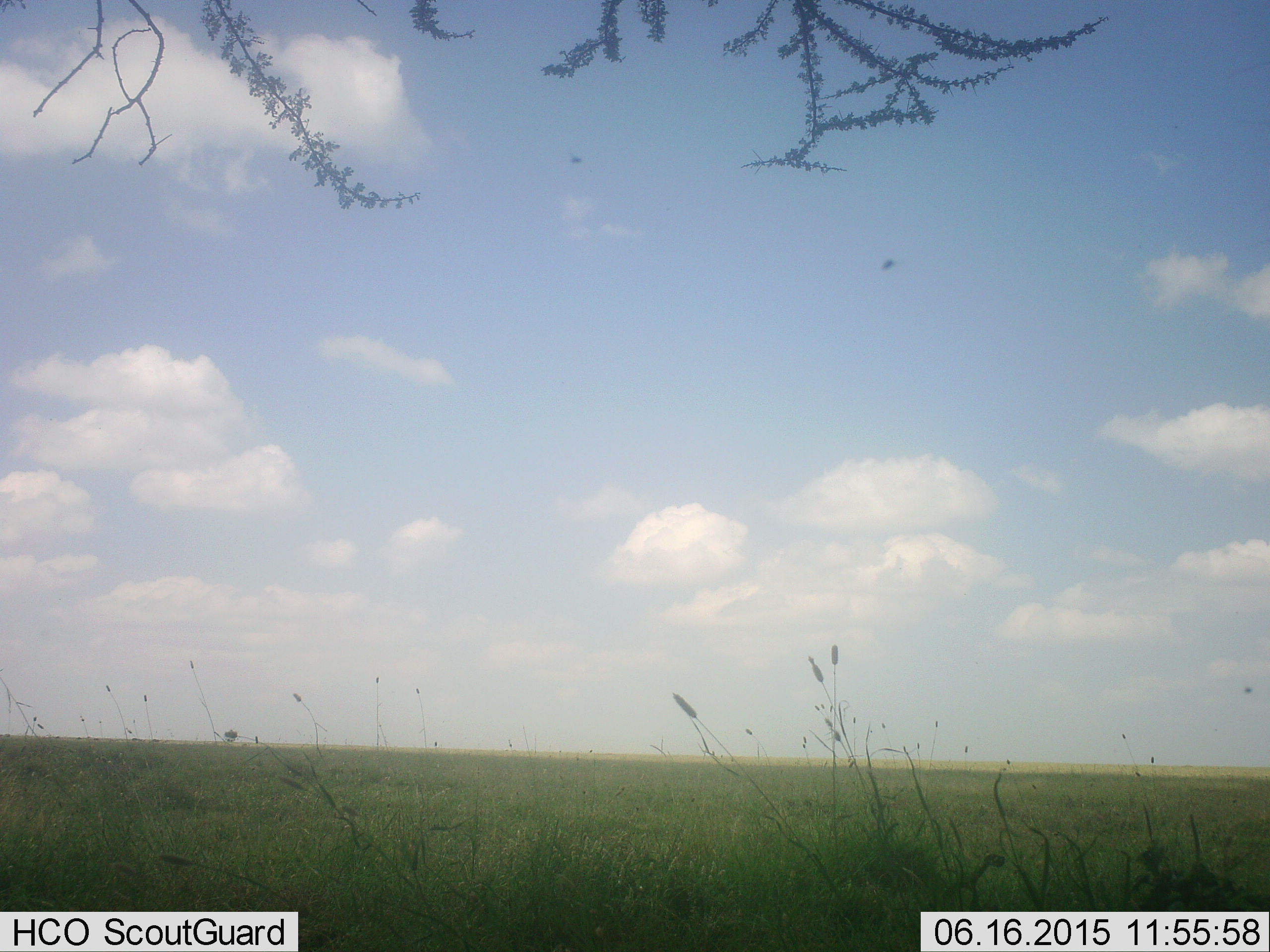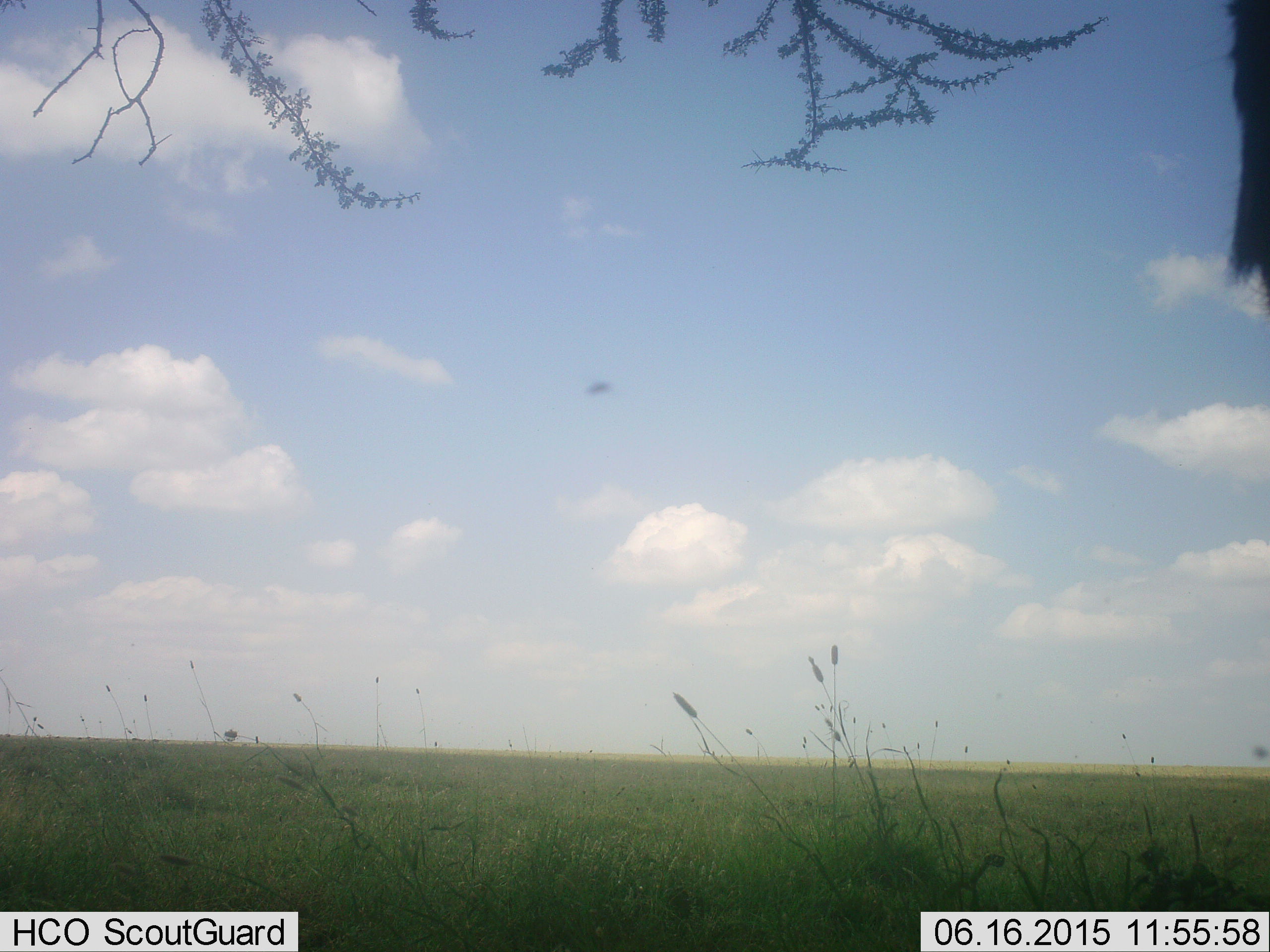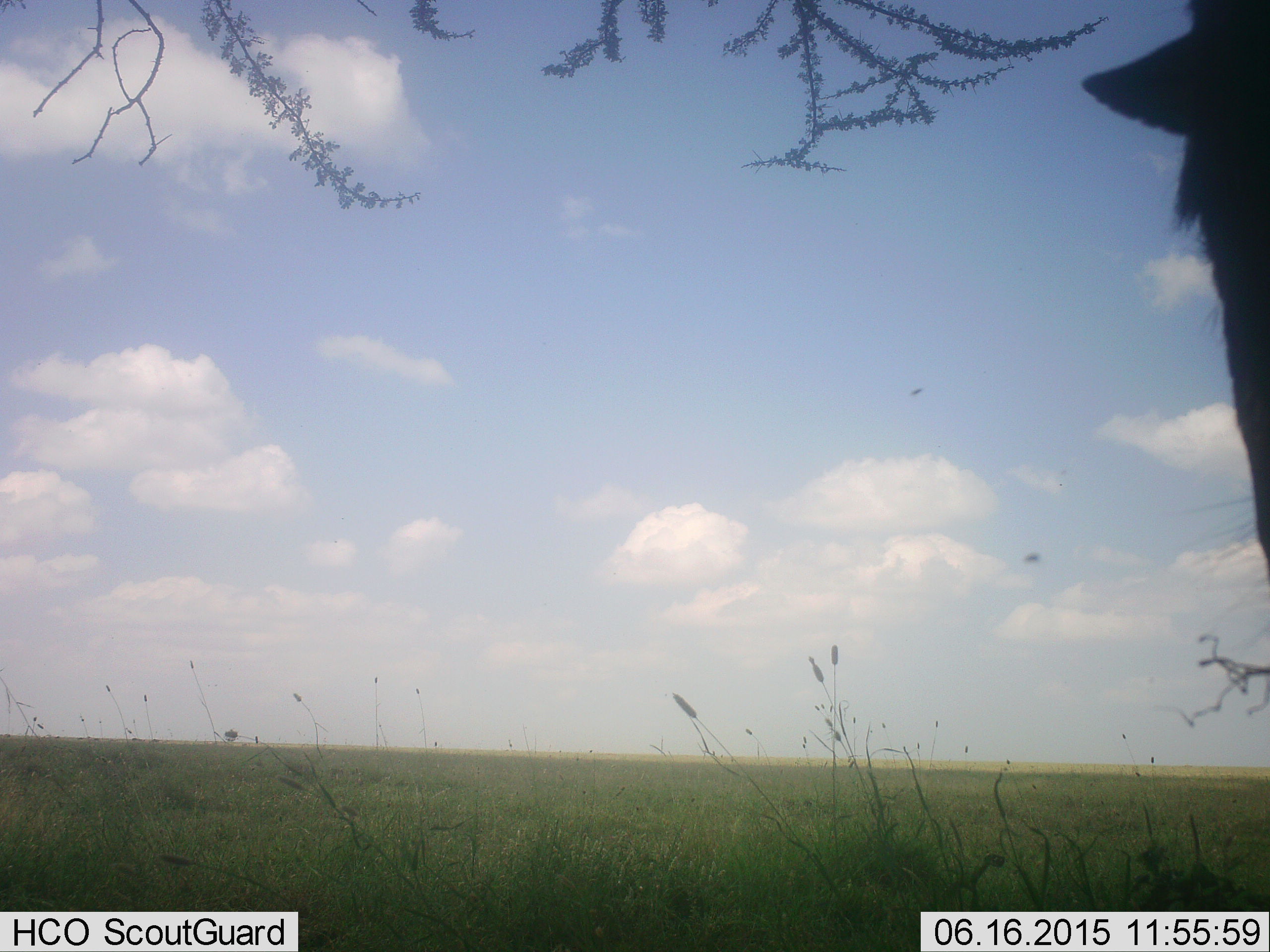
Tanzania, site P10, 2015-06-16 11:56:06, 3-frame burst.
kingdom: Animalia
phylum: Chordata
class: Mammalia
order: Artiodactyla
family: Bovidae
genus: Connochaetes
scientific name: Connochaetes taurinus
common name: blue wildebeest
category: wildebeest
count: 1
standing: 100%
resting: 0%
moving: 0%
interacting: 0%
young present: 0%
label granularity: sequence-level